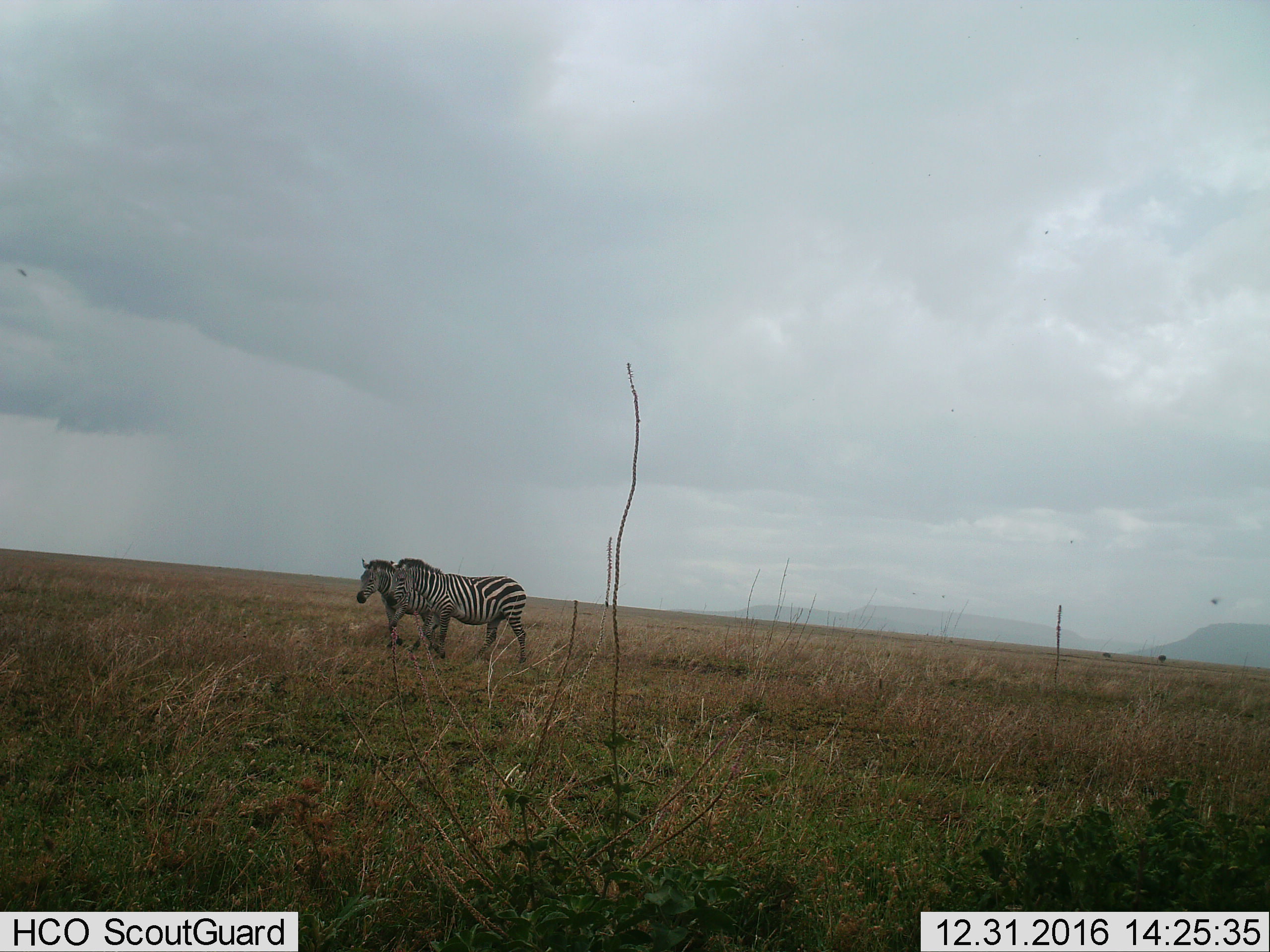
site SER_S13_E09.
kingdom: Animalia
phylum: Chordata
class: Mammalia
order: Perissodactyla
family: Equidae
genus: Equus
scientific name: Equus quagga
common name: plains zebra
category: zebraplains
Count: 2.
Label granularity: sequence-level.